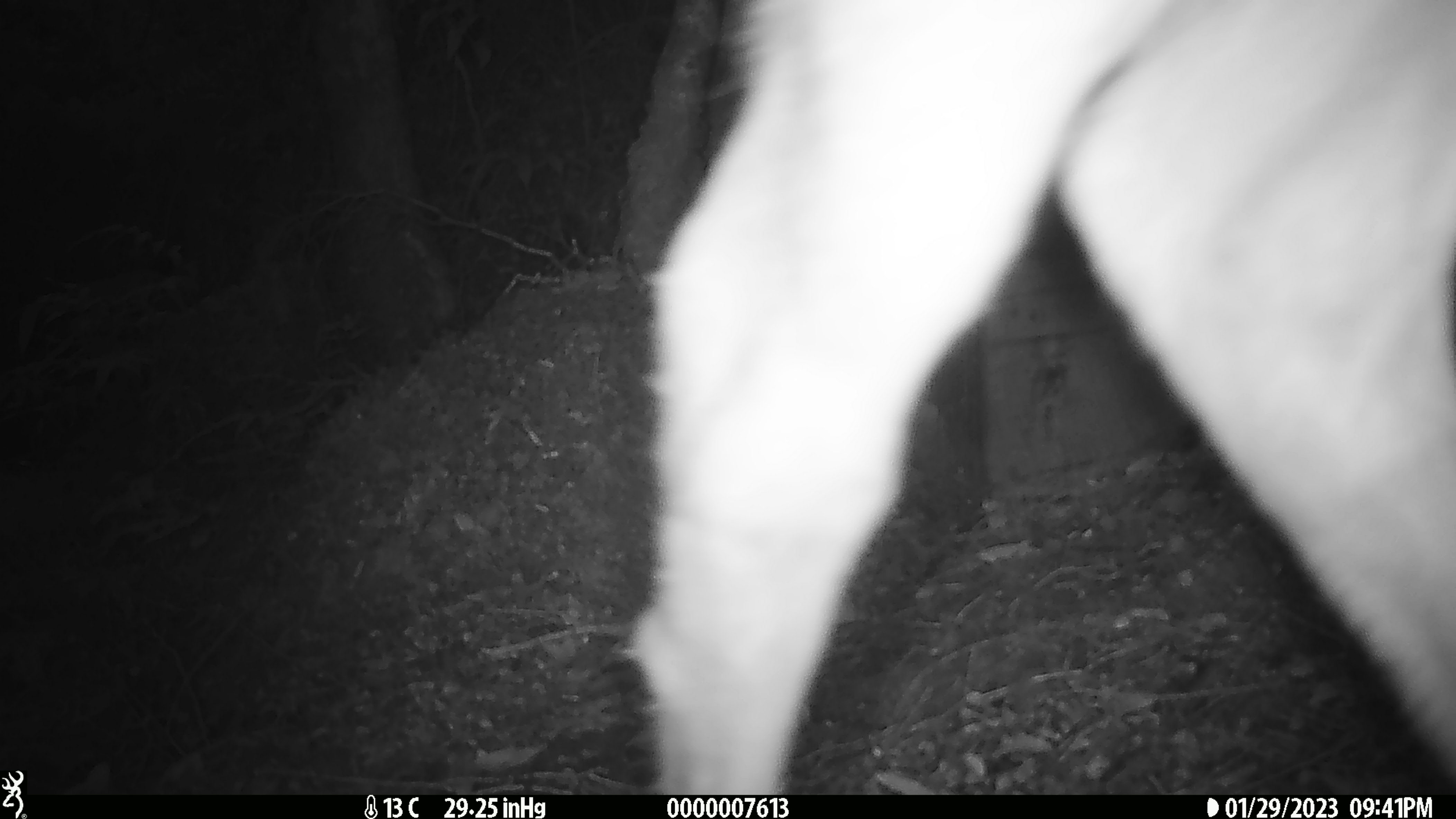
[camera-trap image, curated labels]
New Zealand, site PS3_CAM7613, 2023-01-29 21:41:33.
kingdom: Animalia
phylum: Chordata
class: Mammalia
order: Artiodactyla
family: Cervidae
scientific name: Cervidae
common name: deer